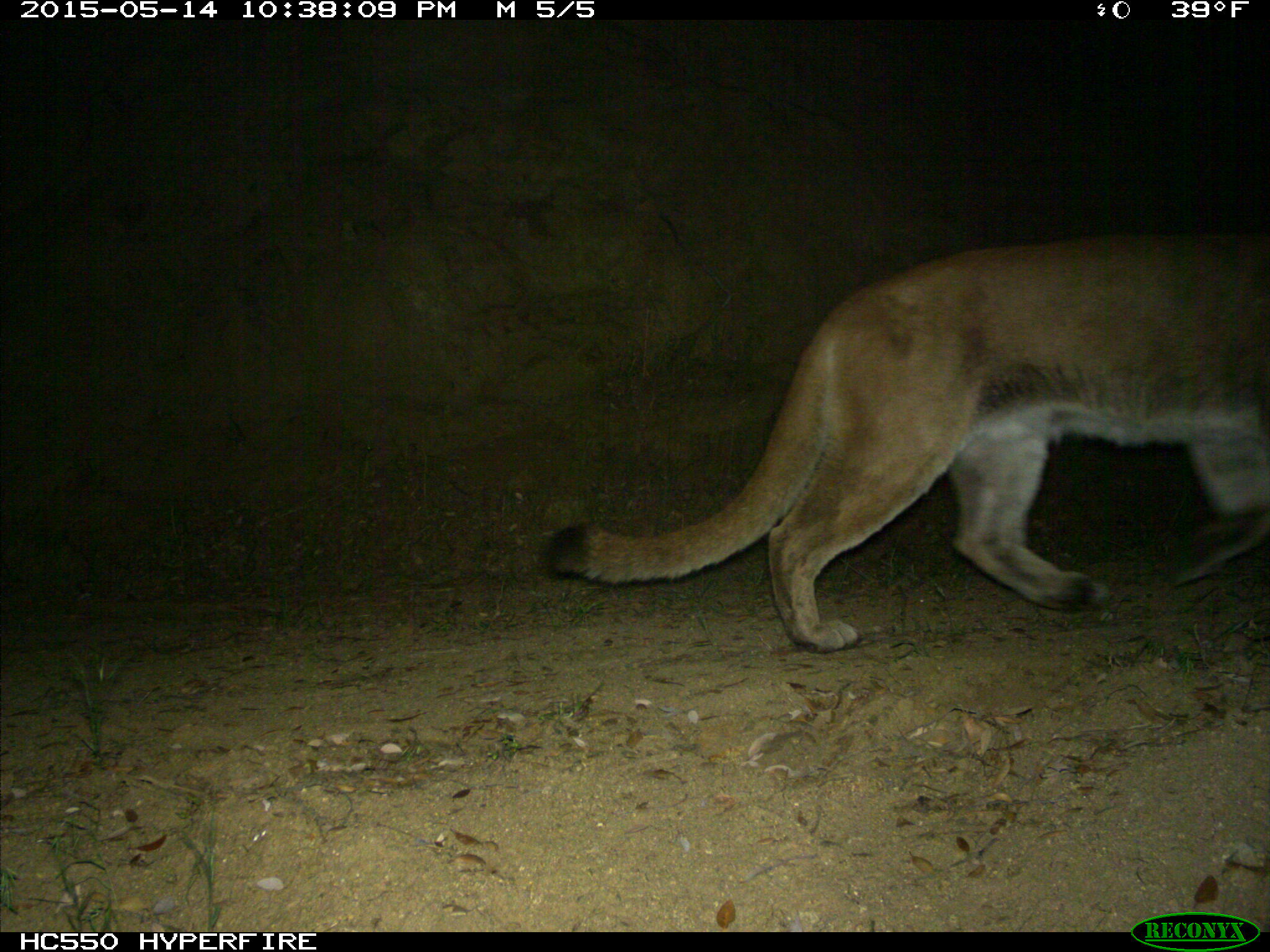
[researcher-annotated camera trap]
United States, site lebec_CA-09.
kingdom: Animalia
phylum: Chordata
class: Mammalia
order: Carnivora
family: Felidae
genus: Puma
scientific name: Puma concolor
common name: mountain lion